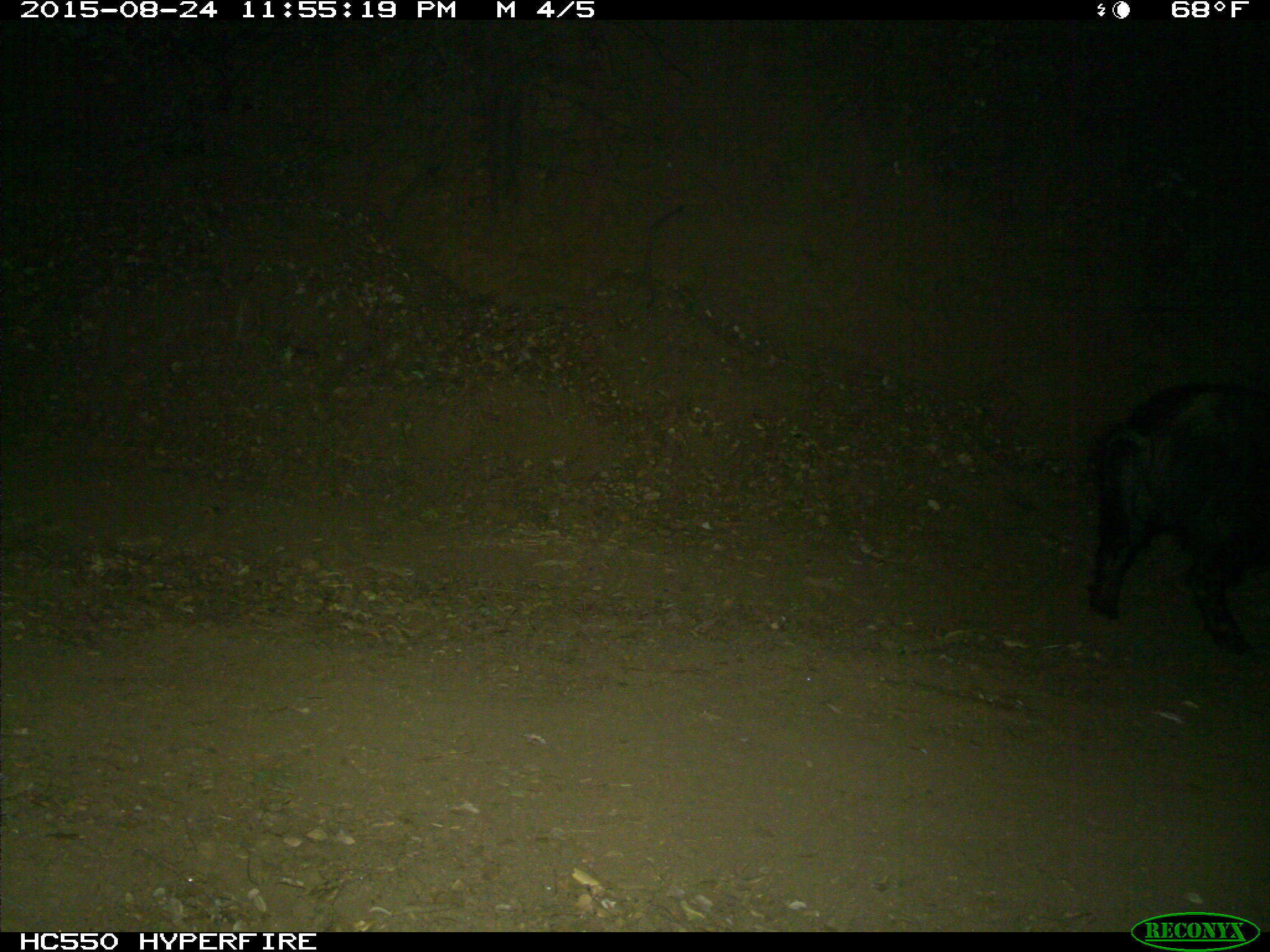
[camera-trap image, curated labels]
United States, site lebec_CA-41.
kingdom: Animalia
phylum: Chordata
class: Mammalia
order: Artiodactyla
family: Suidae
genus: Sus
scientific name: Sus scrofa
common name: wild boar